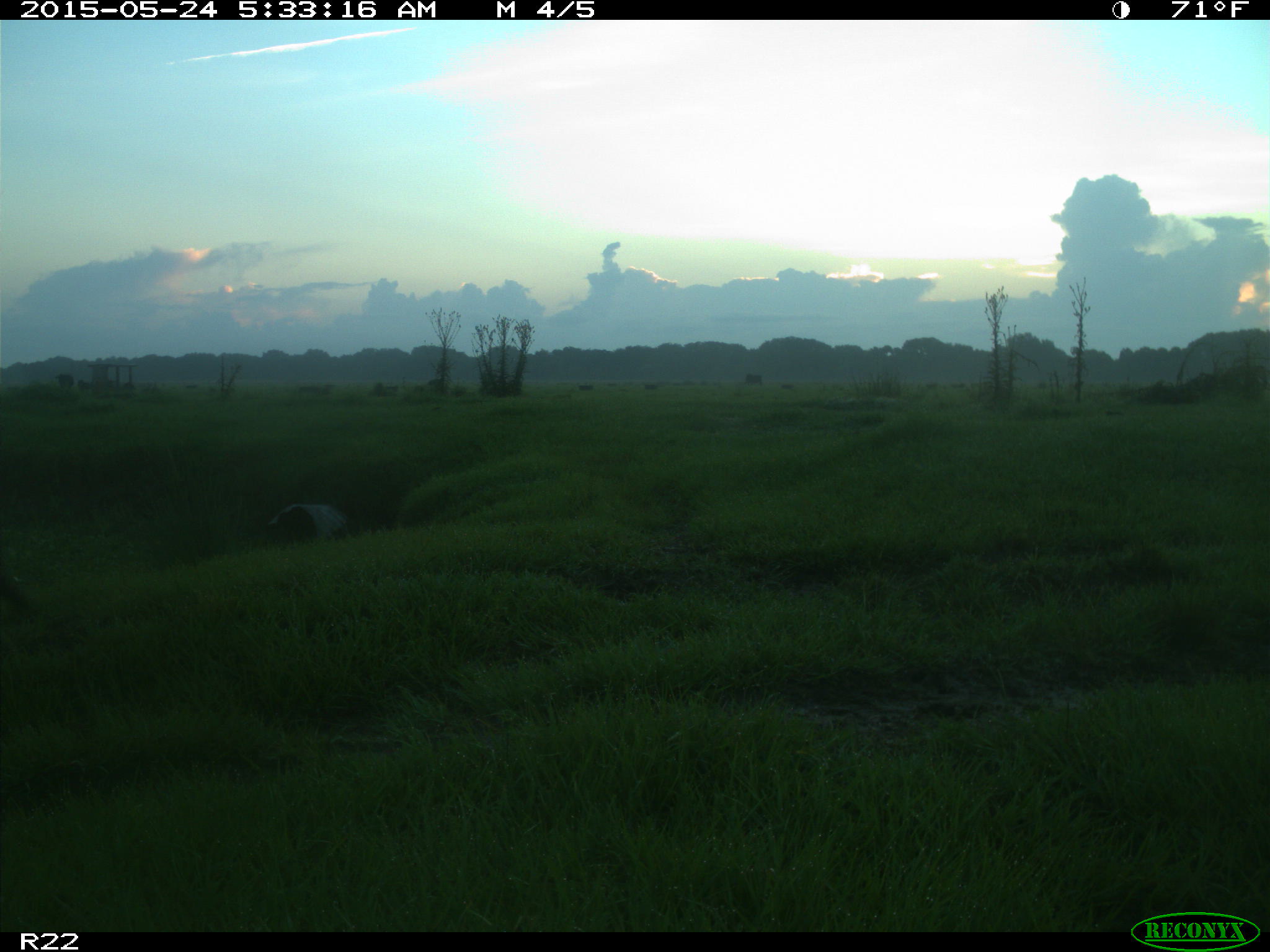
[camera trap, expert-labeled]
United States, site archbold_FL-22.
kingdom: Animalia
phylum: Chordata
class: Mammalia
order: Artiodactyla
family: Bovidae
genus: Bos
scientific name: Bos taurus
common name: domestic cow